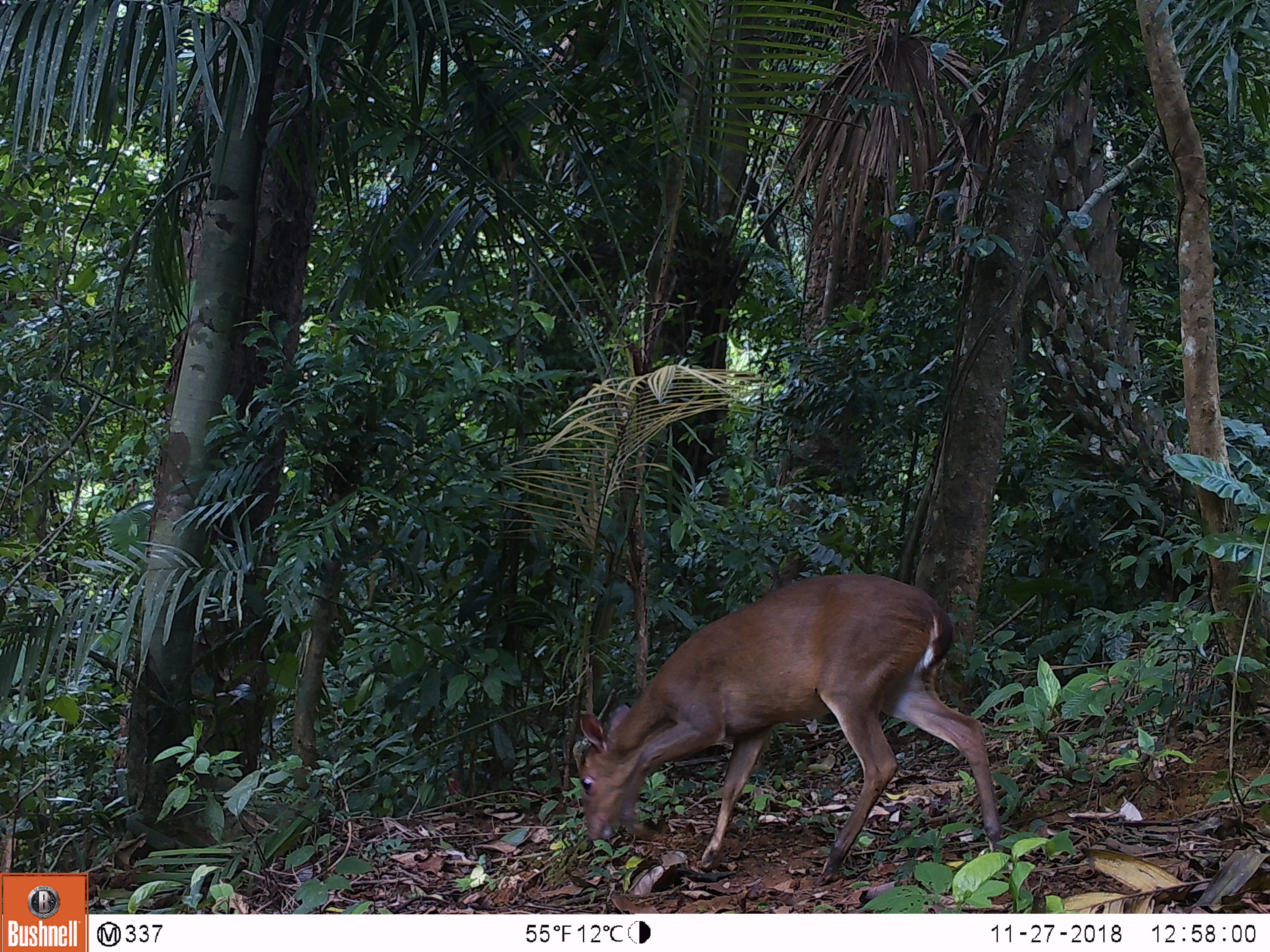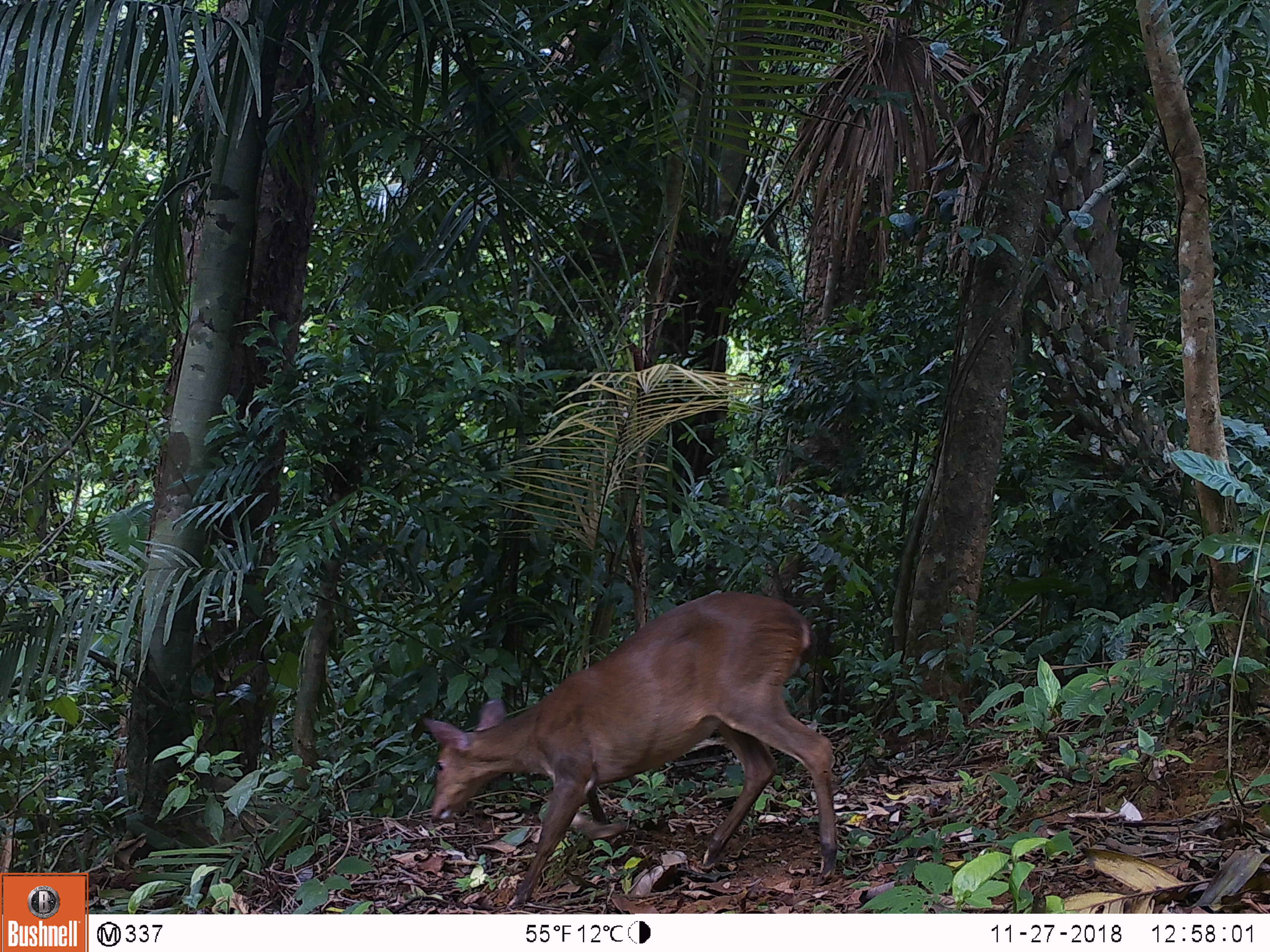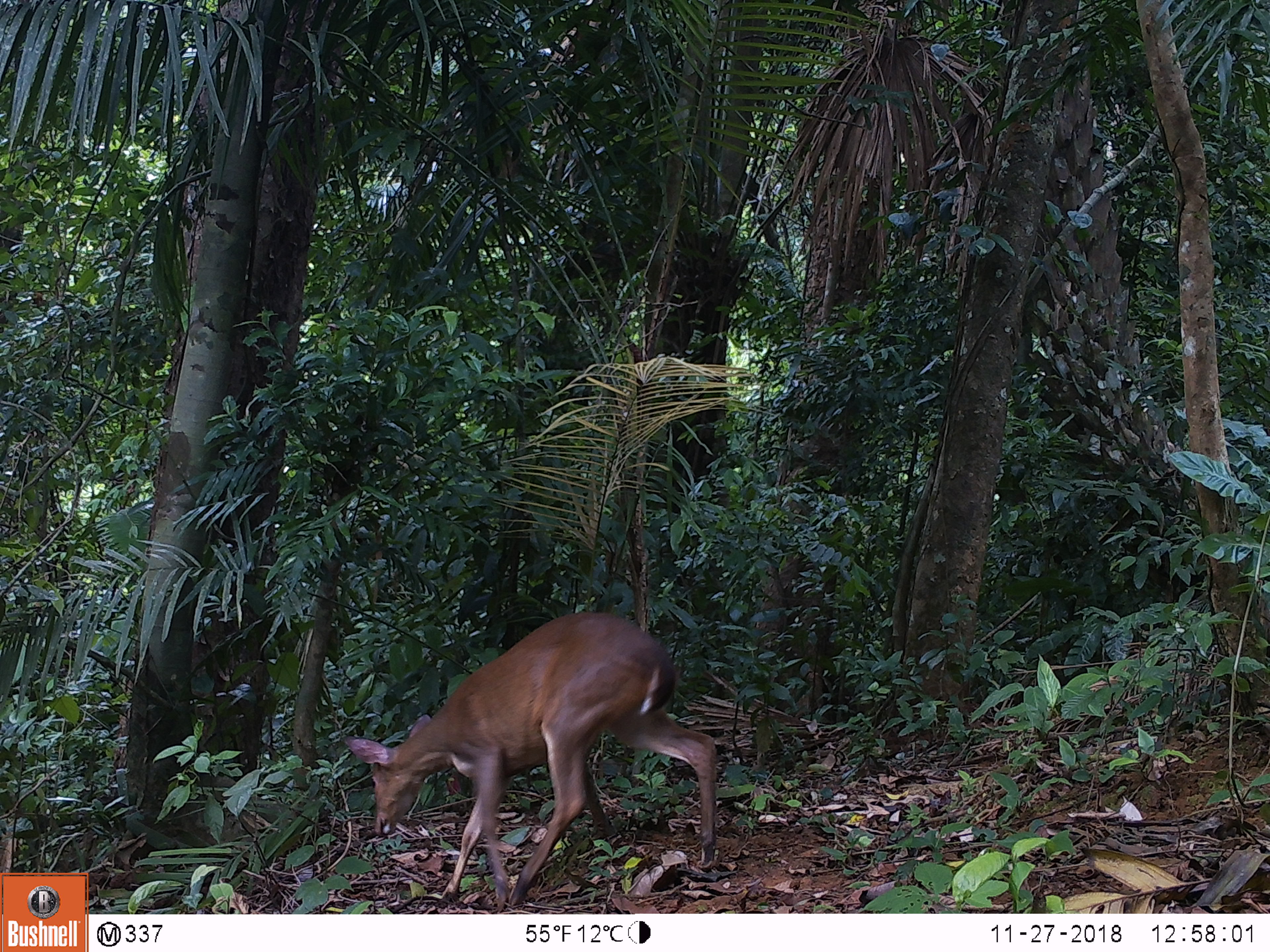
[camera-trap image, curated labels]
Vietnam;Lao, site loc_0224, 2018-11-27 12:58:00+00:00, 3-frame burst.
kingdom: Animalia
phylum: Chordata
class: Mammalia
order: Artiodactyla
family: Cervidae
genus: Muntiacus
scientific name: Muntiacus vuquangensis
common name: large-antlered muntjac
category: large antlered muntjac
Large antlered muntjac (large-antlered muntjac) (Muntiacus vuquangensis). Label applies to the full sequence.